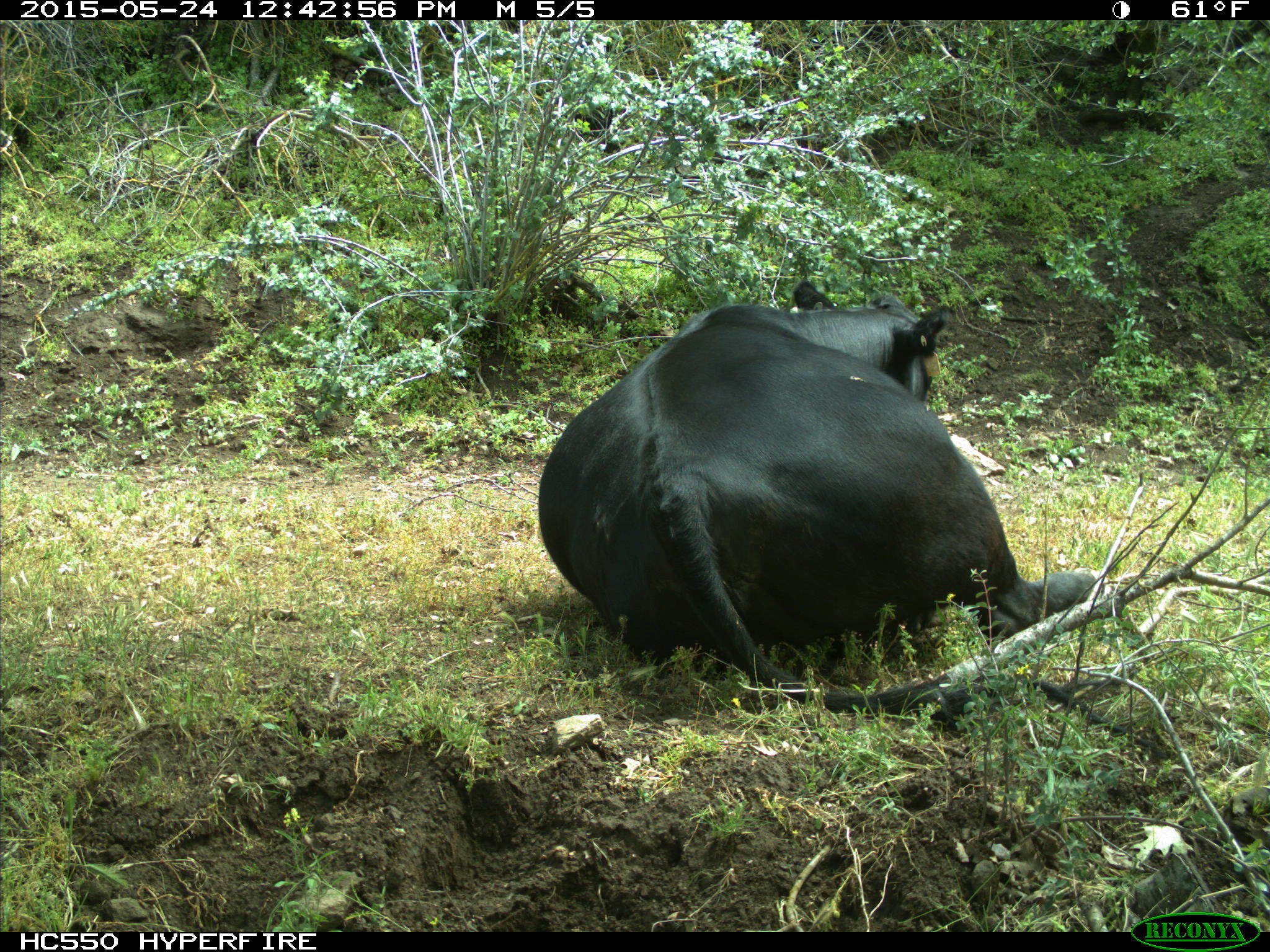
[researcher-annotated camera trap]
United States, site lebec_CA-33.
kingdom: Animalia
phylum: Chordata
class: Mammalia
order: Artiodactyla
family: Bovidae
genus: Bos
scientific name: Bos taurus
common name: domestic cow